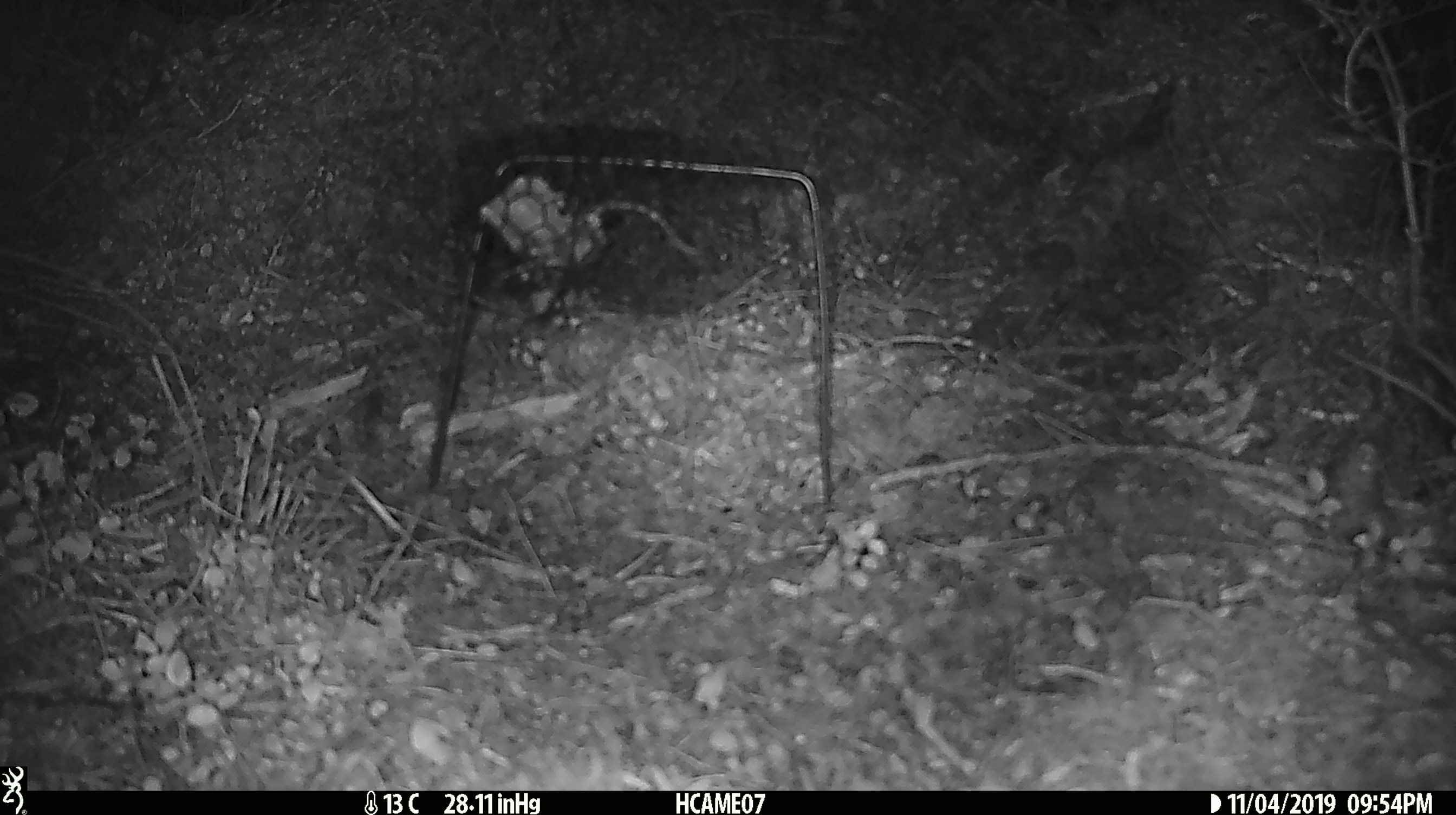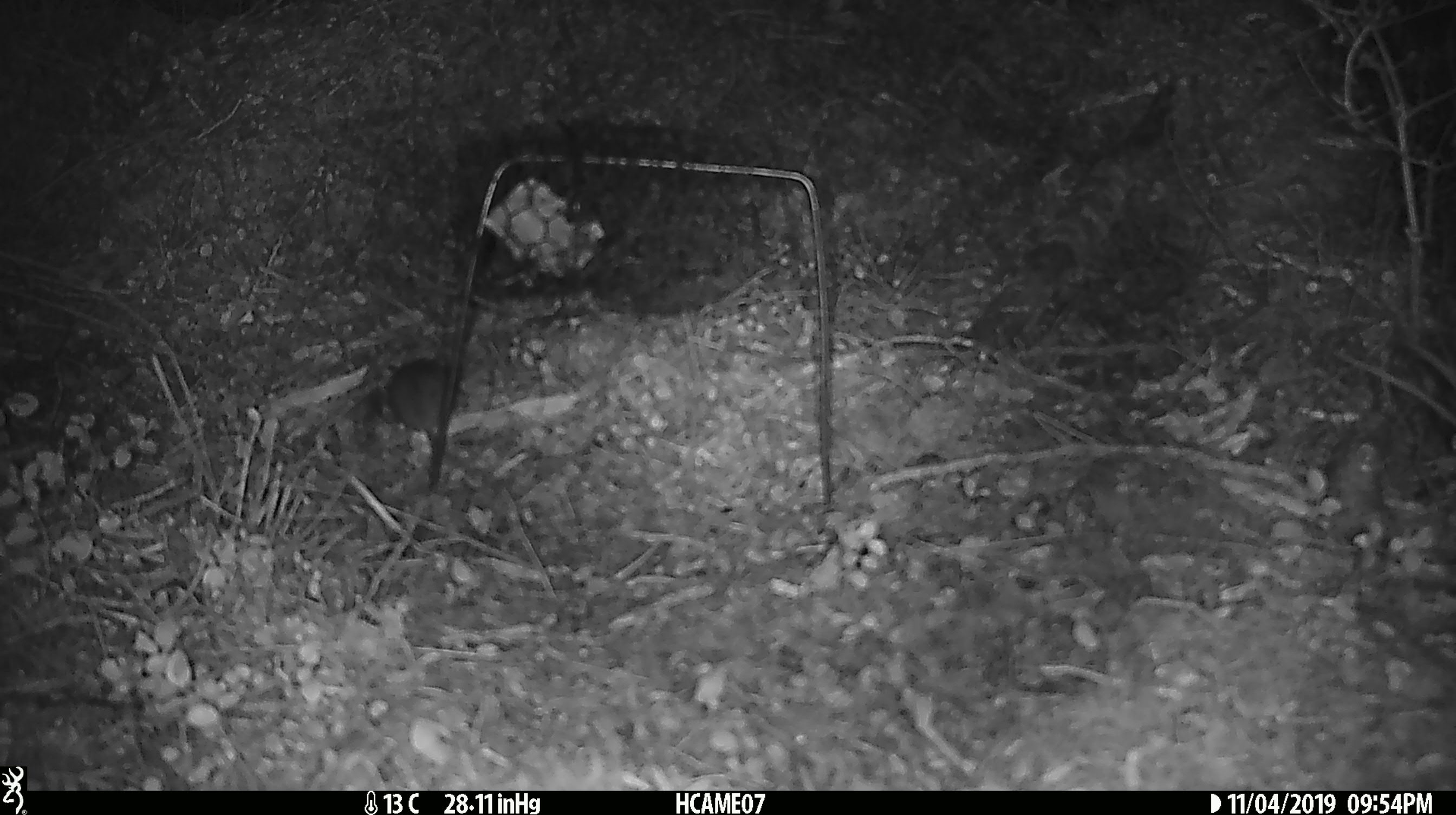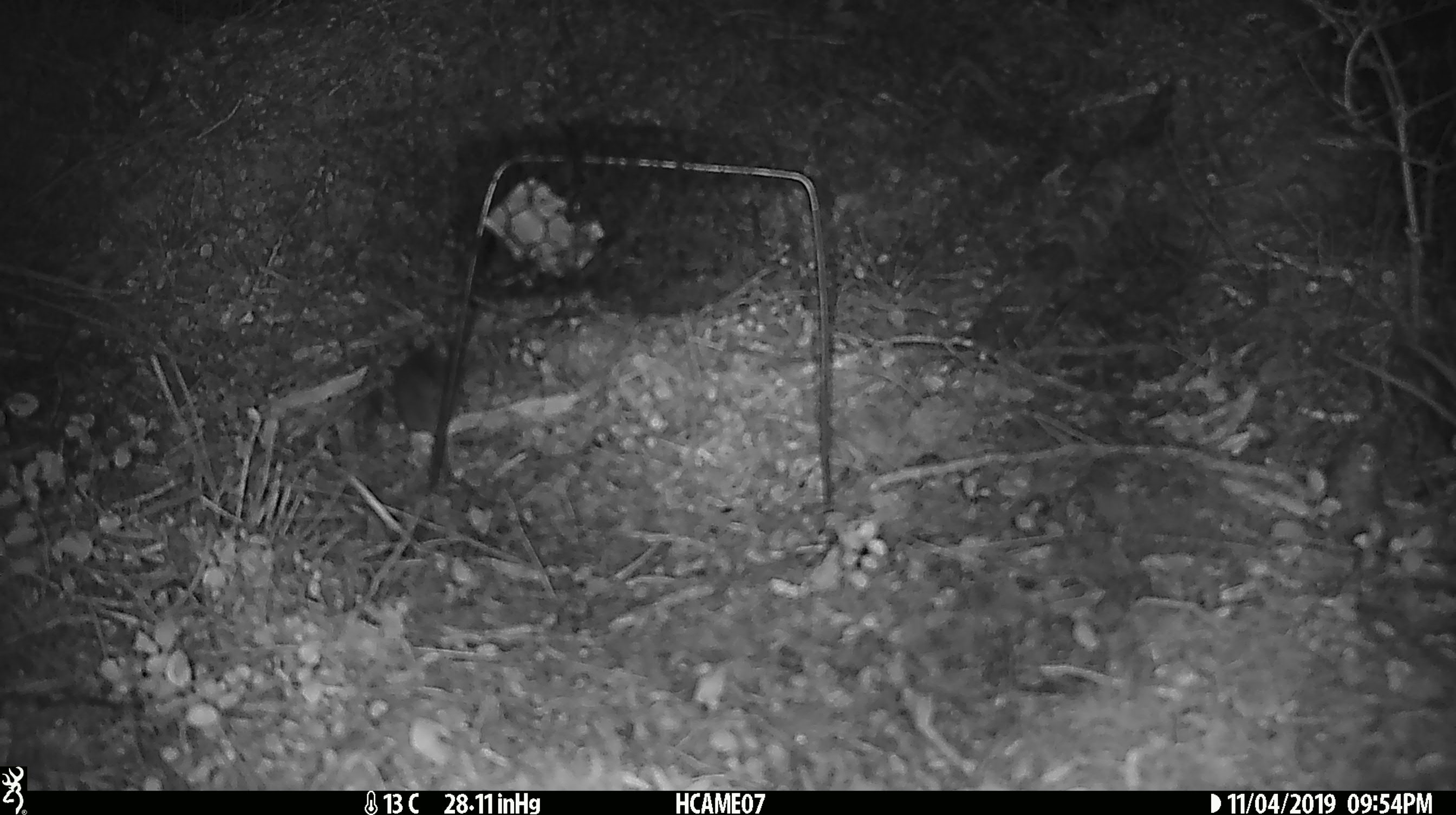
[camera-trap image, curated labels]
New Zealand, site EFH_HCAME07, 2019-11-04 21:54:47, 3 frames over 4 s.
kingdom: Animalia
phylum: Chordata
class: Mammalia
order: Rodentia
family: Muridae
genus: Mus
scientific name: Mus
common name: mouse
Mouse (Mus).